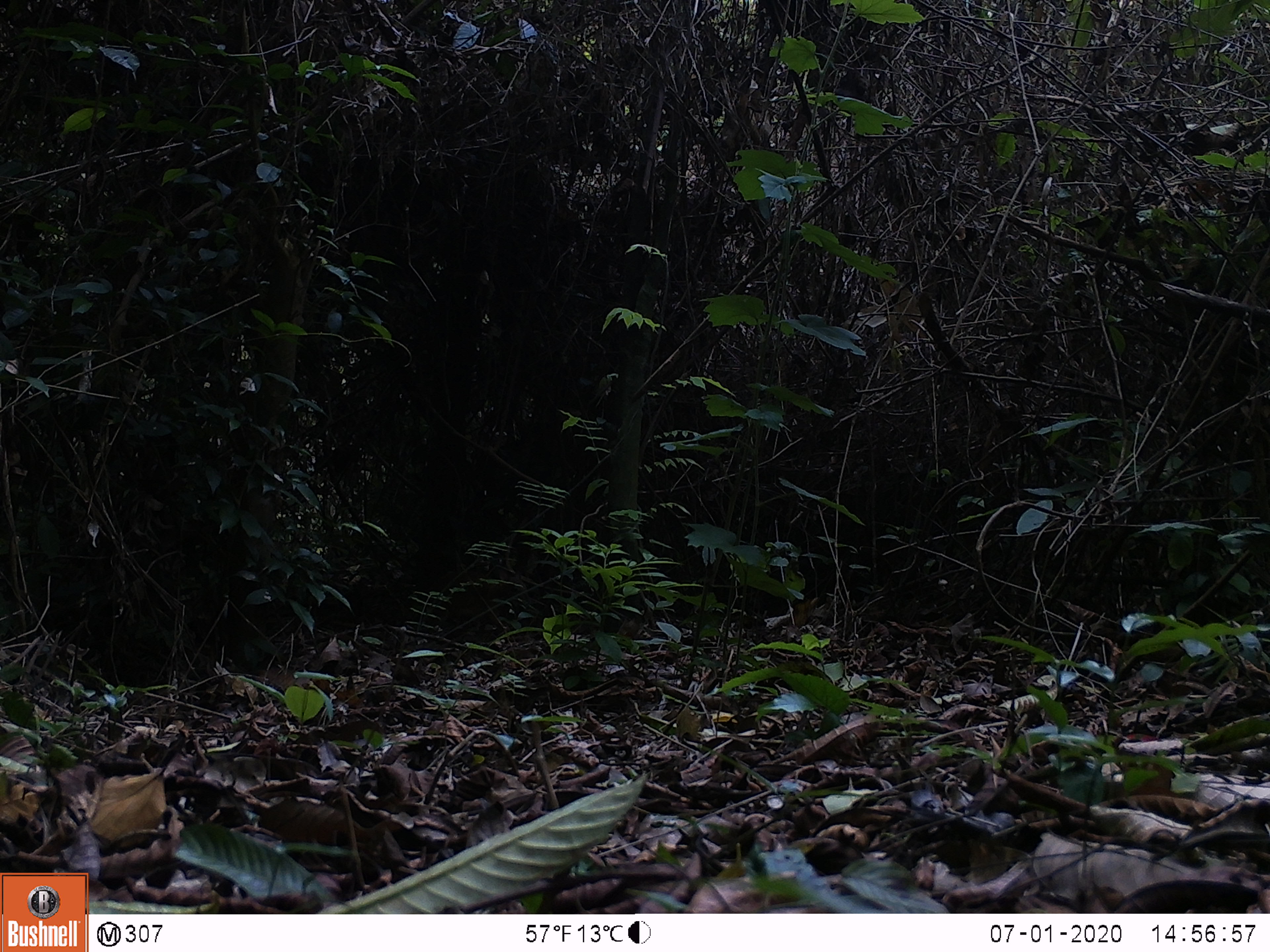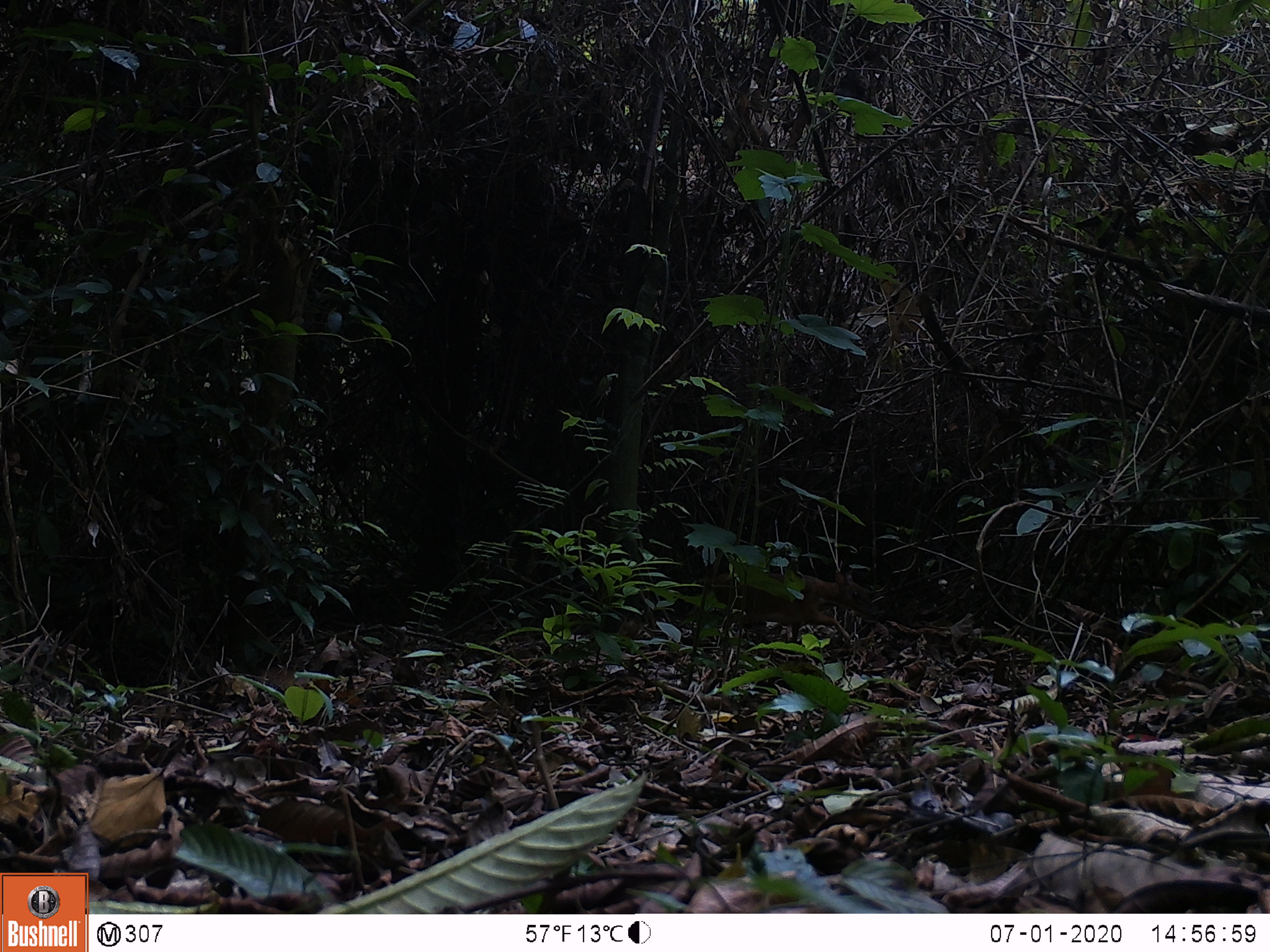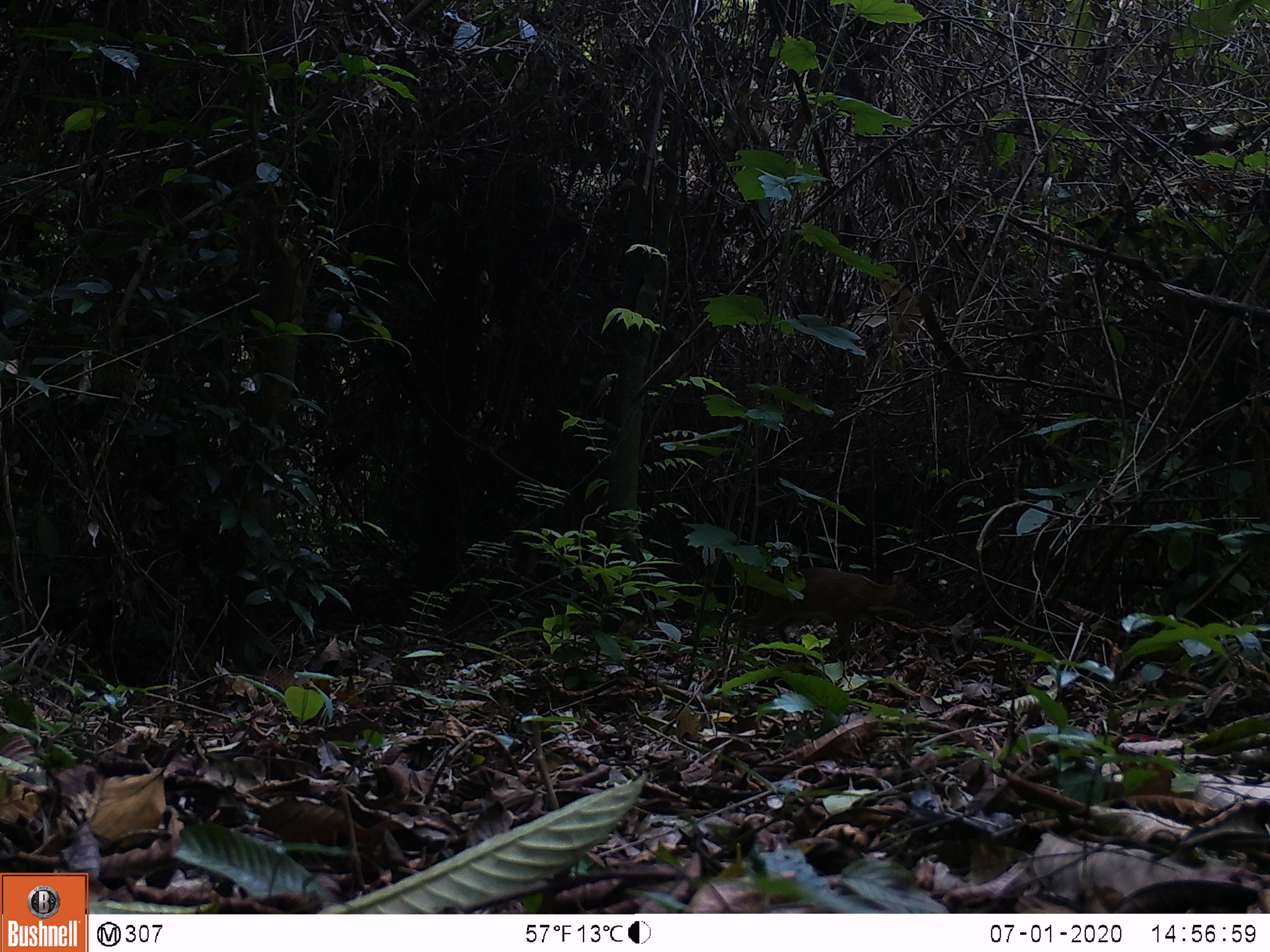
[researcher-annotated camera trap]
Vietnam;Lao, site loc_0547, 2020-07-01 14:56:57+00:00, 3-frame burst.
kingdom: Animalia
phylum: Chordata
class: Mammalia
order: Artiodactyla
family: Tragulidae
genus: Moschiola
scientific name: Moschiola meminna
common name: chevrotain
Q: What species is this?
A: Chevrotain (Moschiola meminna).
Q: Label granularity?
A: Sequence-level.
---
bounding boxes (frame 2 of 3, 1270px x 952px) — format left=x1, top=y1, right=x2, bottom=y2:
chevrotain: left=705, top=560, right=876, bottom=643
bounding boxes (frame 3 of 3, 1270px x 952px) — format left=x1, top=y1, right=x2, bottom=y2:
chevrotain: left=741, top=566, right=935, bottom=658